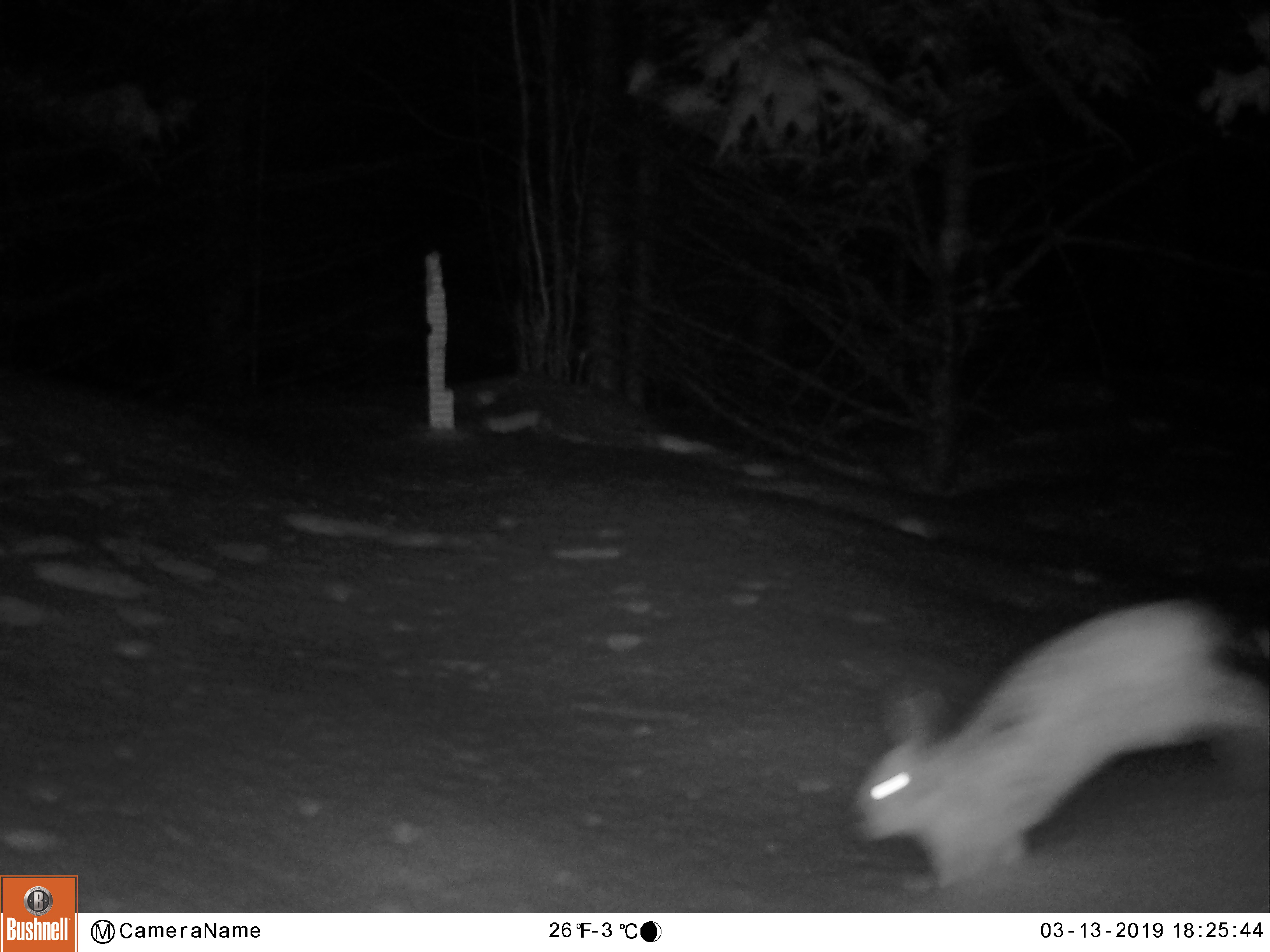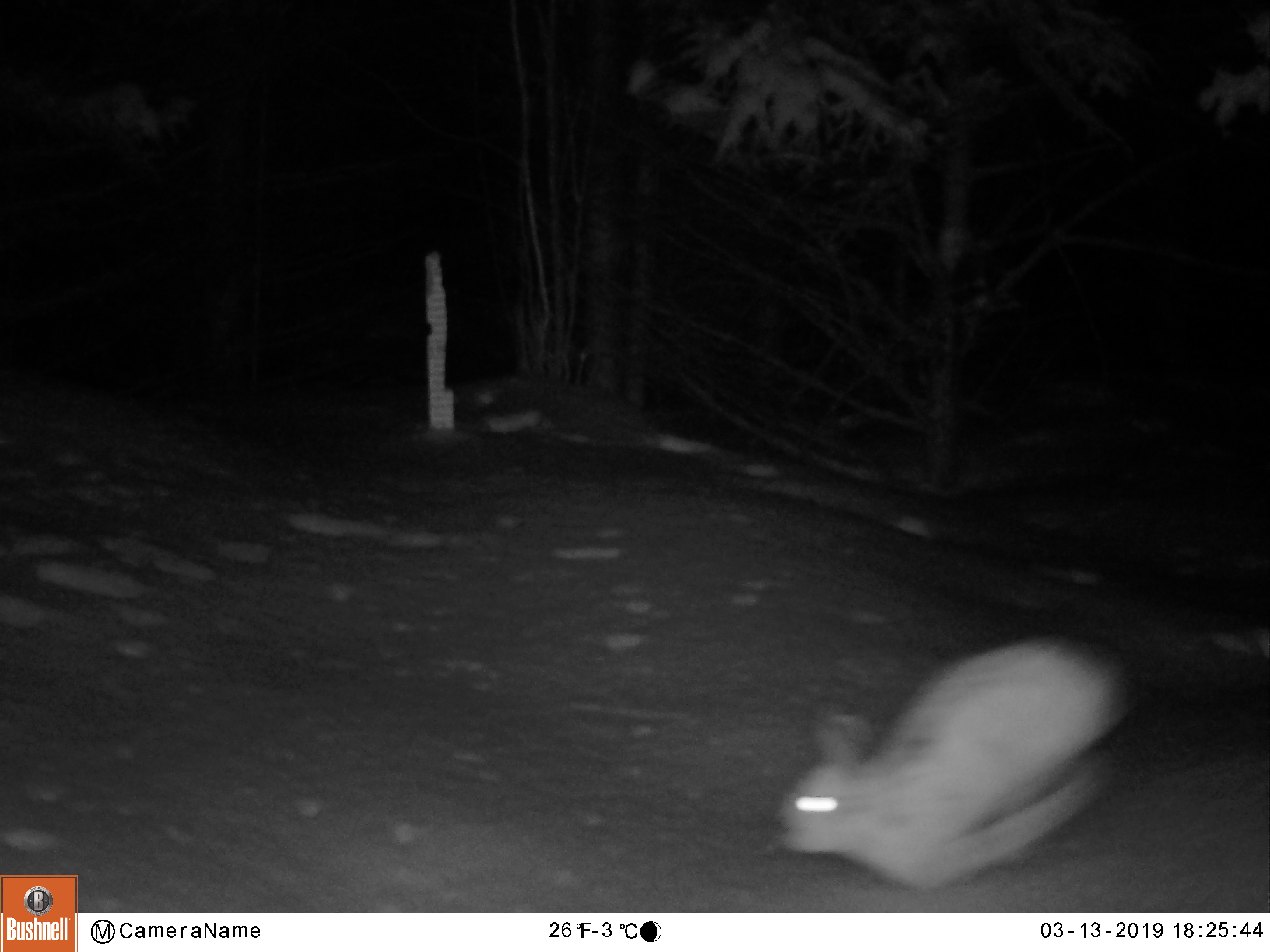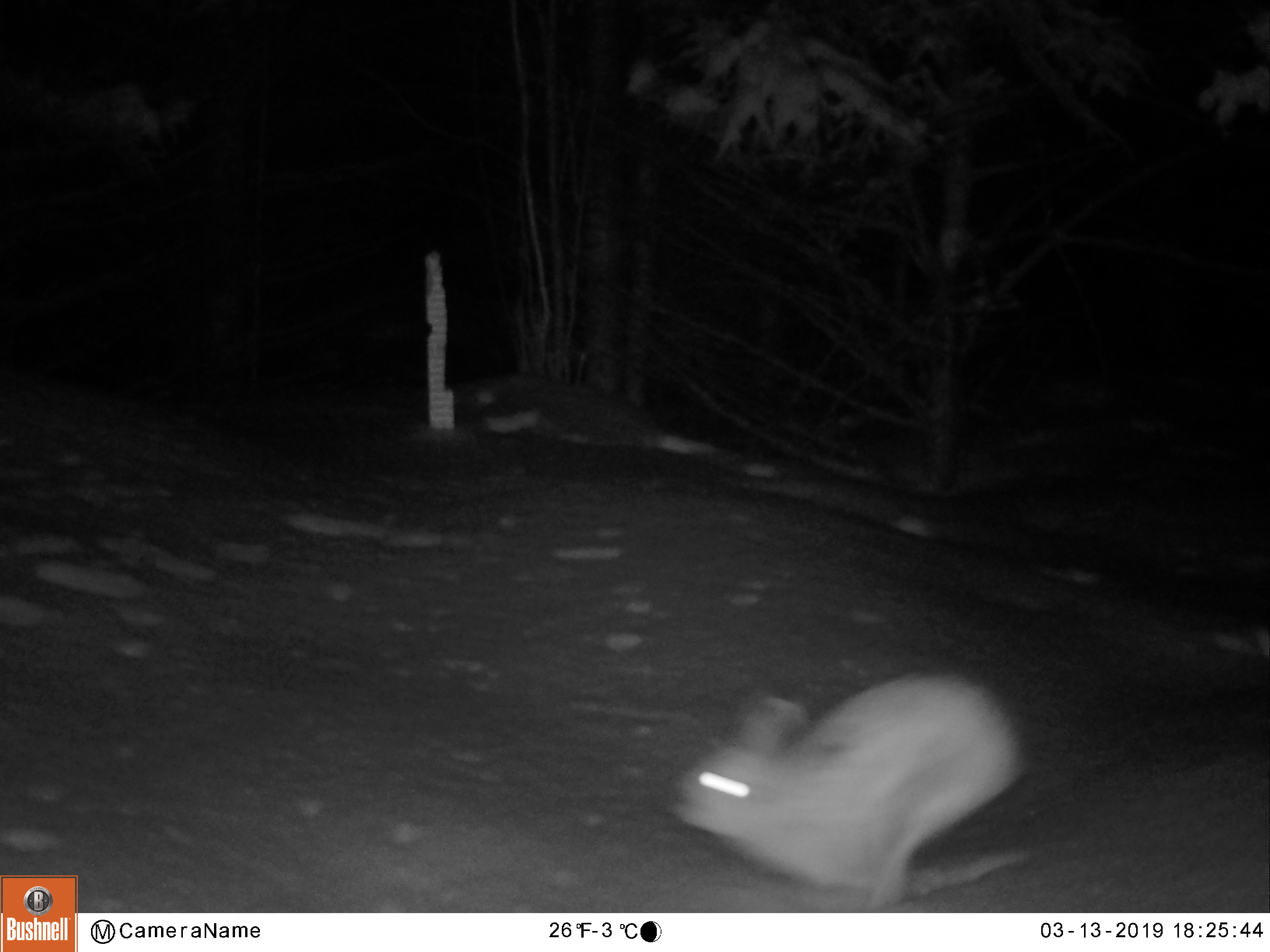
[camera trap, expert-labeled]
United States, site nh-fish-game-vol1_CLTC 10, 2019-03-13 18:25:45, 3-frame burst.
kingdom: Animalia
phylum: Chordata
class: Mammalia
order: Lagomorpha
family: Leporidae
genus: Lepus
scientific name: Lepus americanus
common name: snowshoe hare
Snowshoe hare (Lepus americanus).